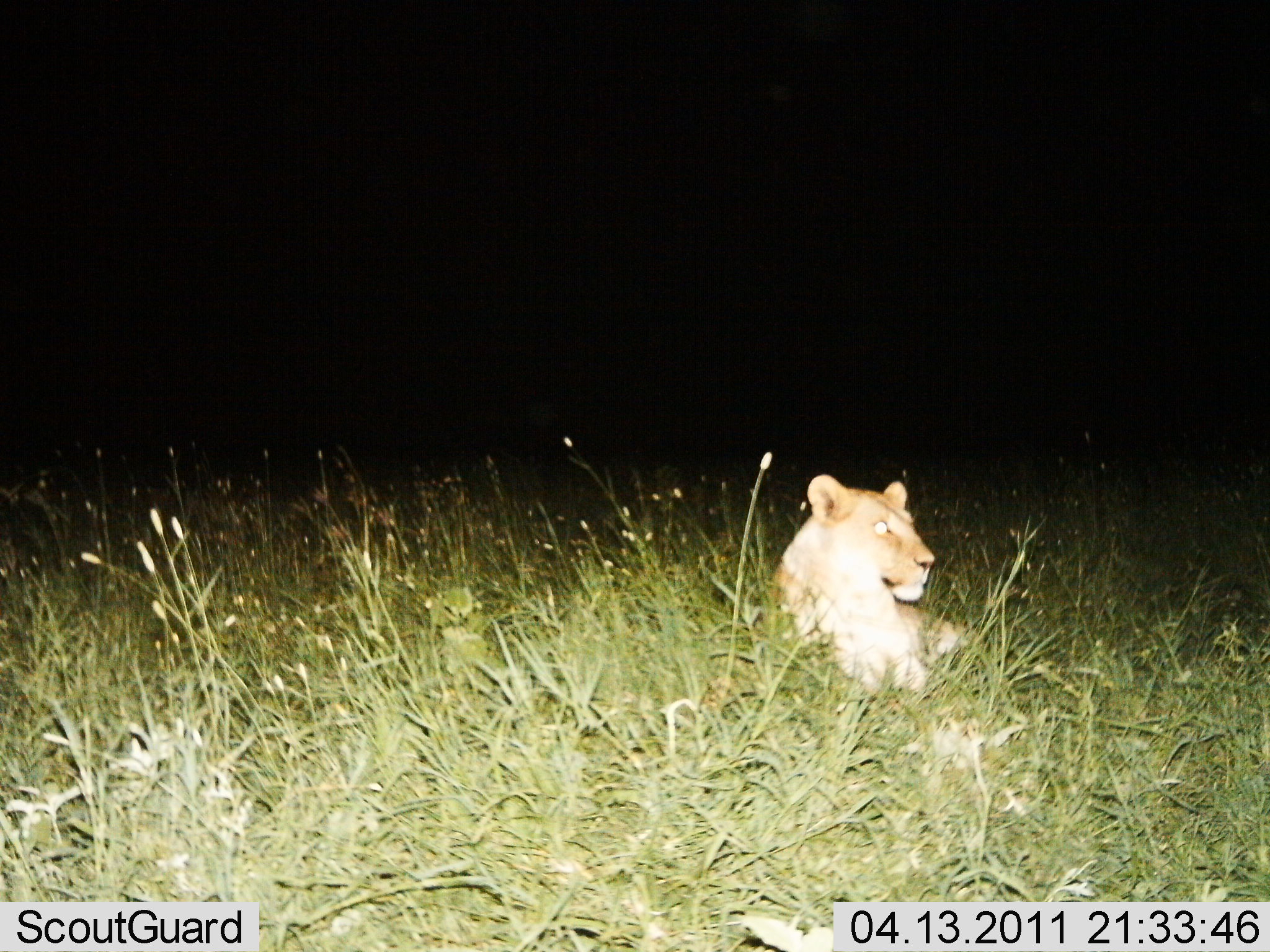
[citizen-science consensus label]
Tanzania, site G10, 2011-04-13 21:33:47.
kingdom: Animalia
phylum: Chordata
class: Mammalia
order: Carnivora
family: Felidae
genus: Panthera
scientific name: Panthera leo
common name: lion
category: lionfemale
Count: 1.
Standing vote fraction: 0%.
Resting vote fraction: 100%.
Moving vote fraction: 0%.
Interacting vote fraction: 0%.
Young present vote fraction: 0%.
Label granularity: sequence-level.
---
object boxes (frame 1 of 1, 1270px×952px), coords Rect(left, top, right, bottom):
animal: Rect(768, 474, 987, 699)